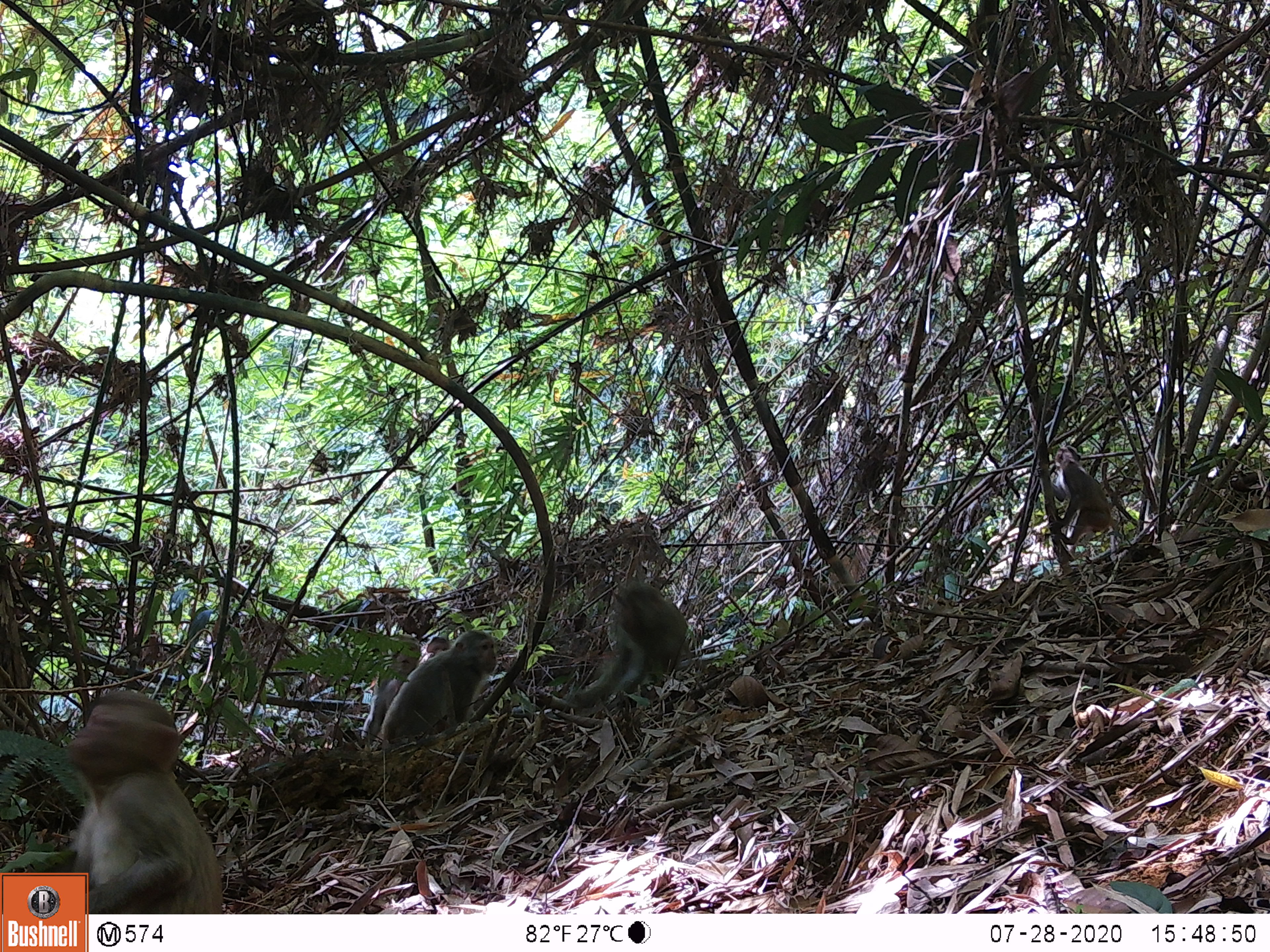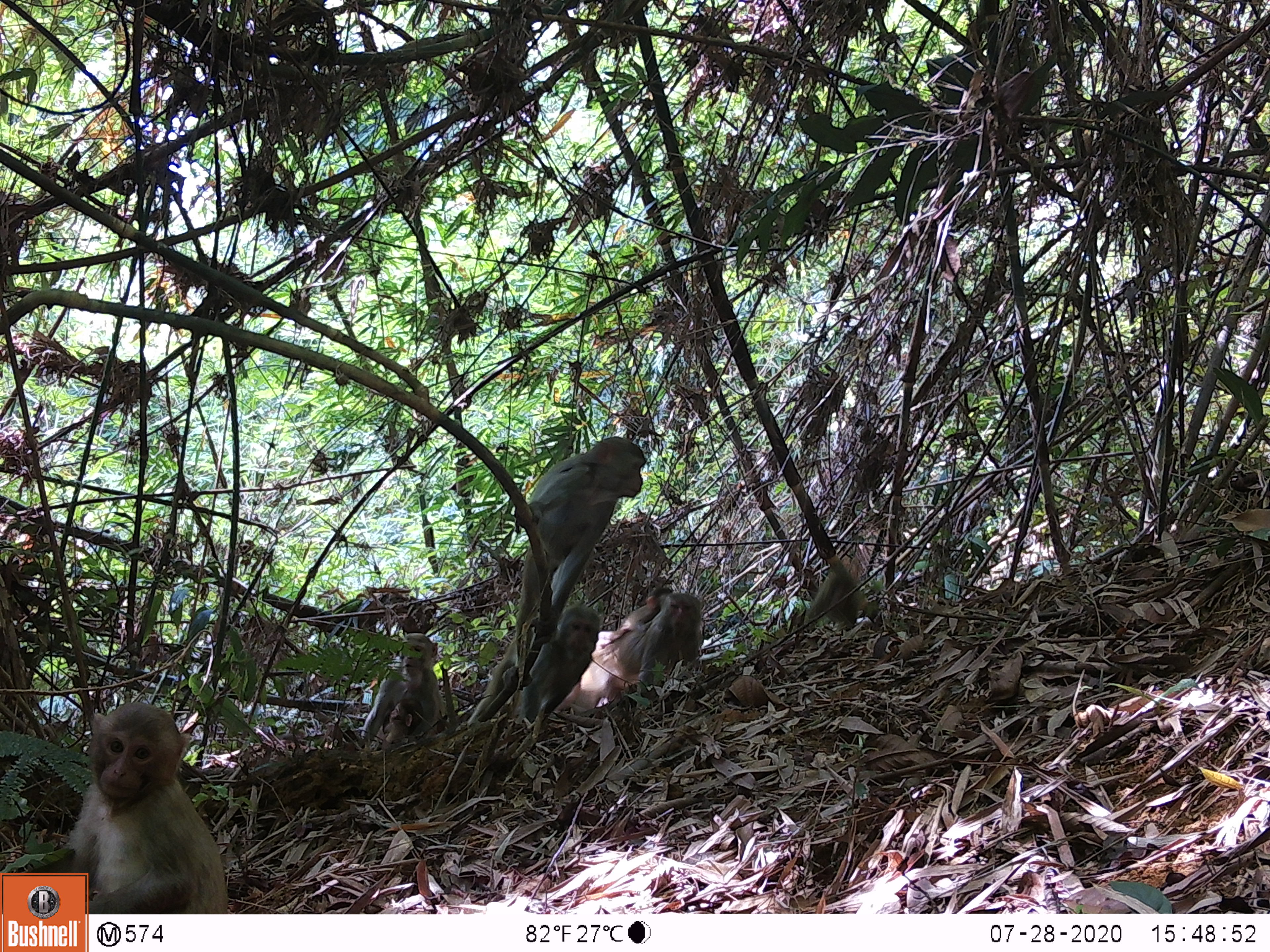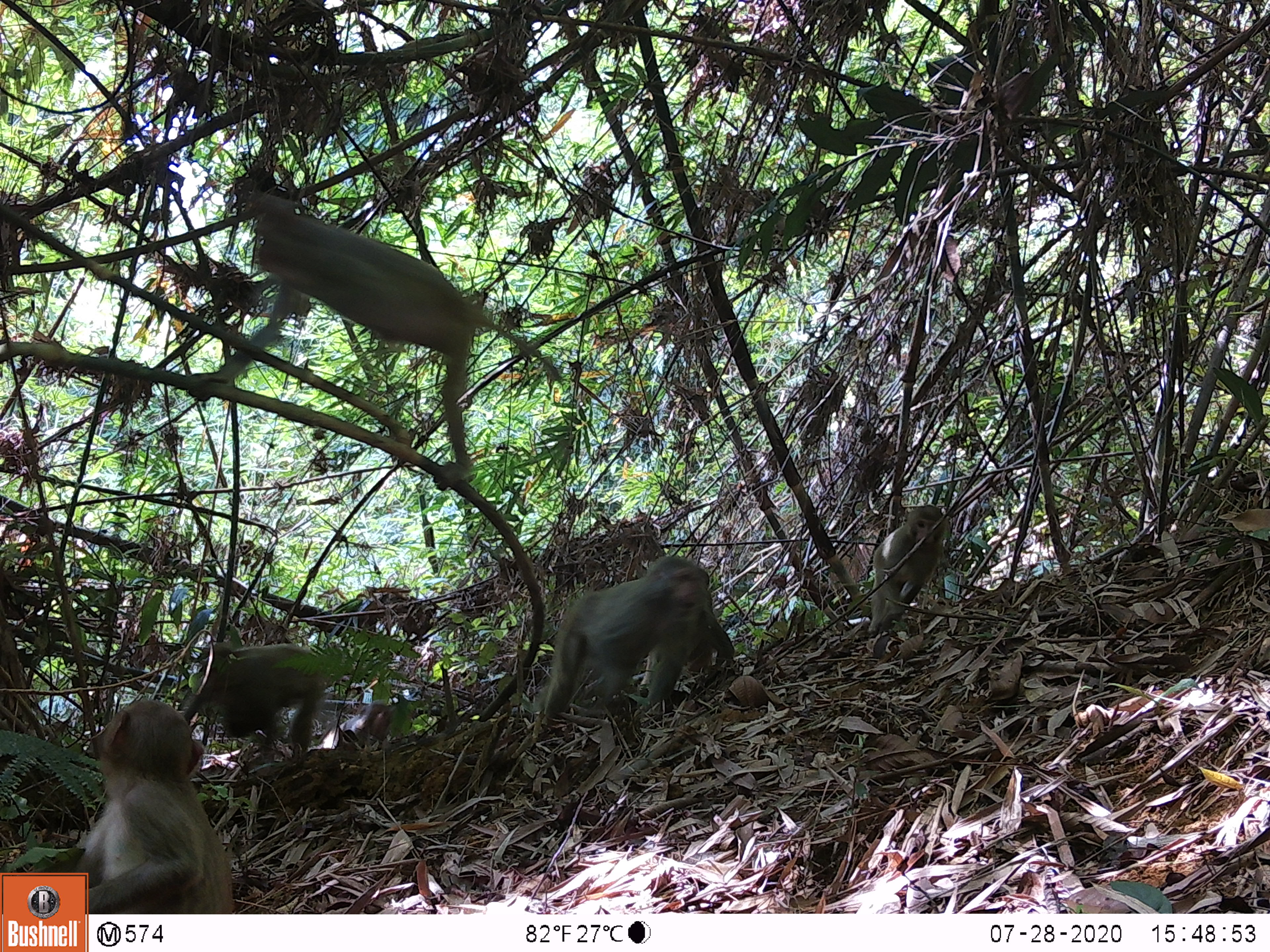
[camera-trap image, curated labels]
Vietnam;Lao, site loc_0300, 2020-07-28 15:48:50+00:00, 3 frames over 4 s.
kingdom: Animalia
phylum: Chordata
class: Mammalia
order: Primates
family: Cercopithecidae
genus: Macaca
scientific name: Macaca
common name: macaques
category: assam or rhesus macaque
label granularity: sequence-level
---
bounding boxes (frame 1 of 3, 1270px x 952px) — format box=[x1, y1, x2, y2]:
assam or rhesus macaque: box=[29, 691, 225, 914]; box=[567, 581, 692, 712]; box=[376, 630, 497, 742]; box=[1034, 446, 1117, 545]; box=[360, 634, 419, 741]; box=[421, 634, 453, 661]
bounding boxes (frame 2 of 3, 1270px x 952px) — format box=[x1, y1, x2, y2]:
assam or rhesus macaque: box=[51, 702, 229, 914]; box=[512, 437, 647, 661]; box=[551, 592, 704, 728]; box=[466, 602, 602, 727]; box=[359, 632, 447, 747]; box=[803, 558, 869, 630]; box=[606, 586, 671, 638]; box=[377, 698, 423, 750]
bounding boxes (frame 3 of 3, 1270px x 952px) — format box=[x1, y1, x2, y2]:
assam or rhesus macaque: box=[182, 190, 561, 492]; box=[40, 697, 235, 914]; box=[535, 564, 713, 718]; box=[179, 640, 332, 755]; box=[639, 552, 735, 691]; box=[868, 504, 948, 635]; box=[315, 700, 397, 752]